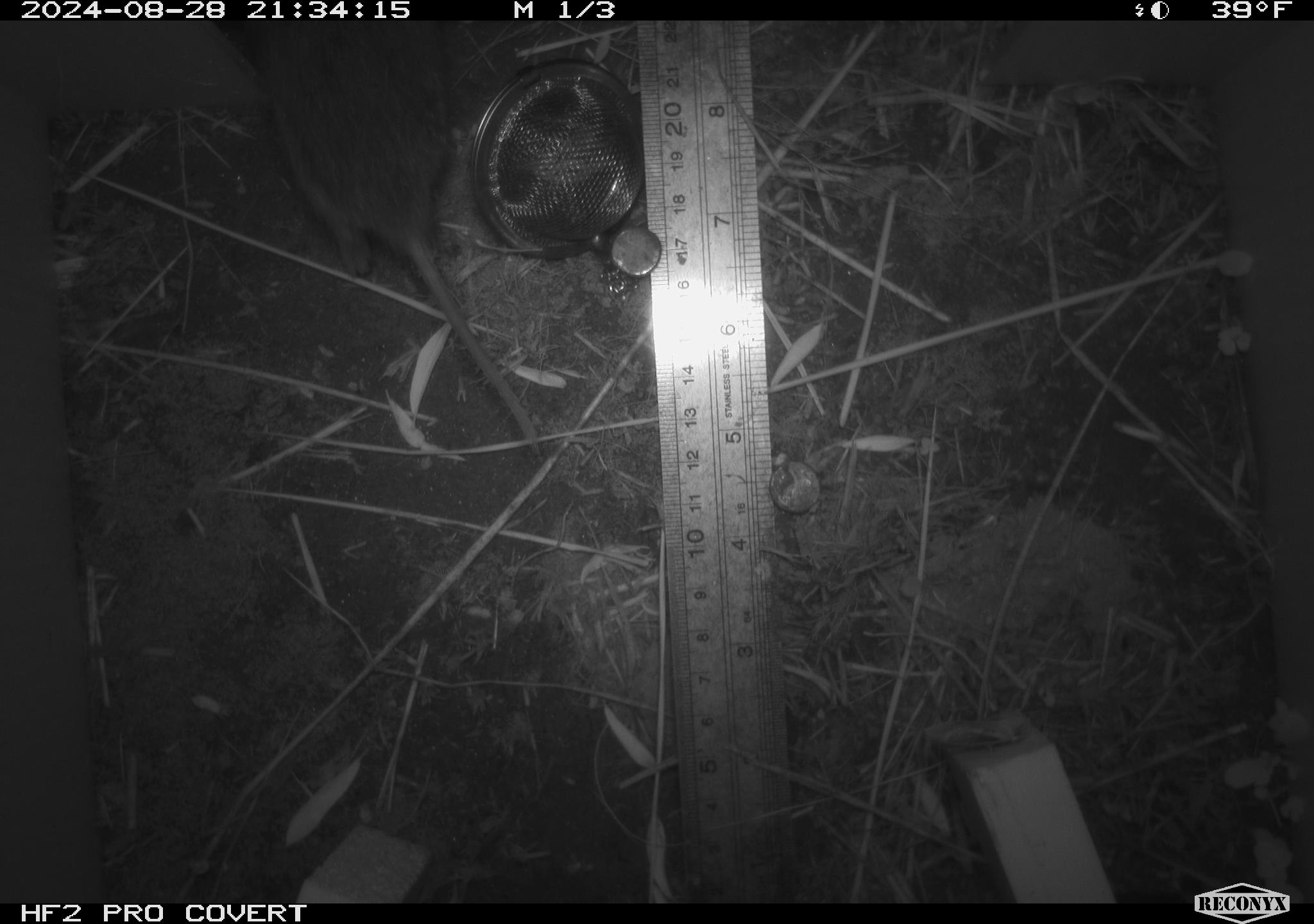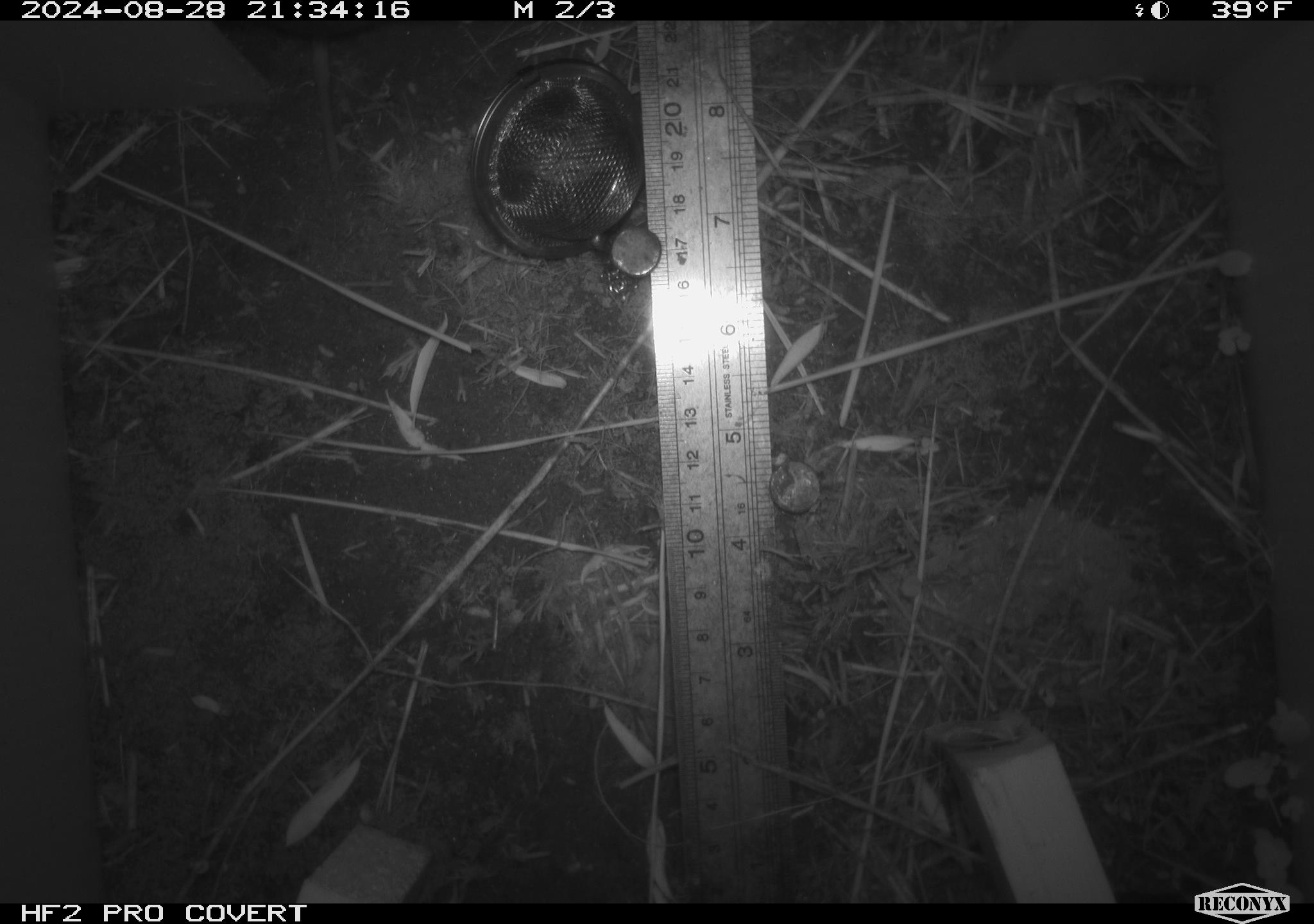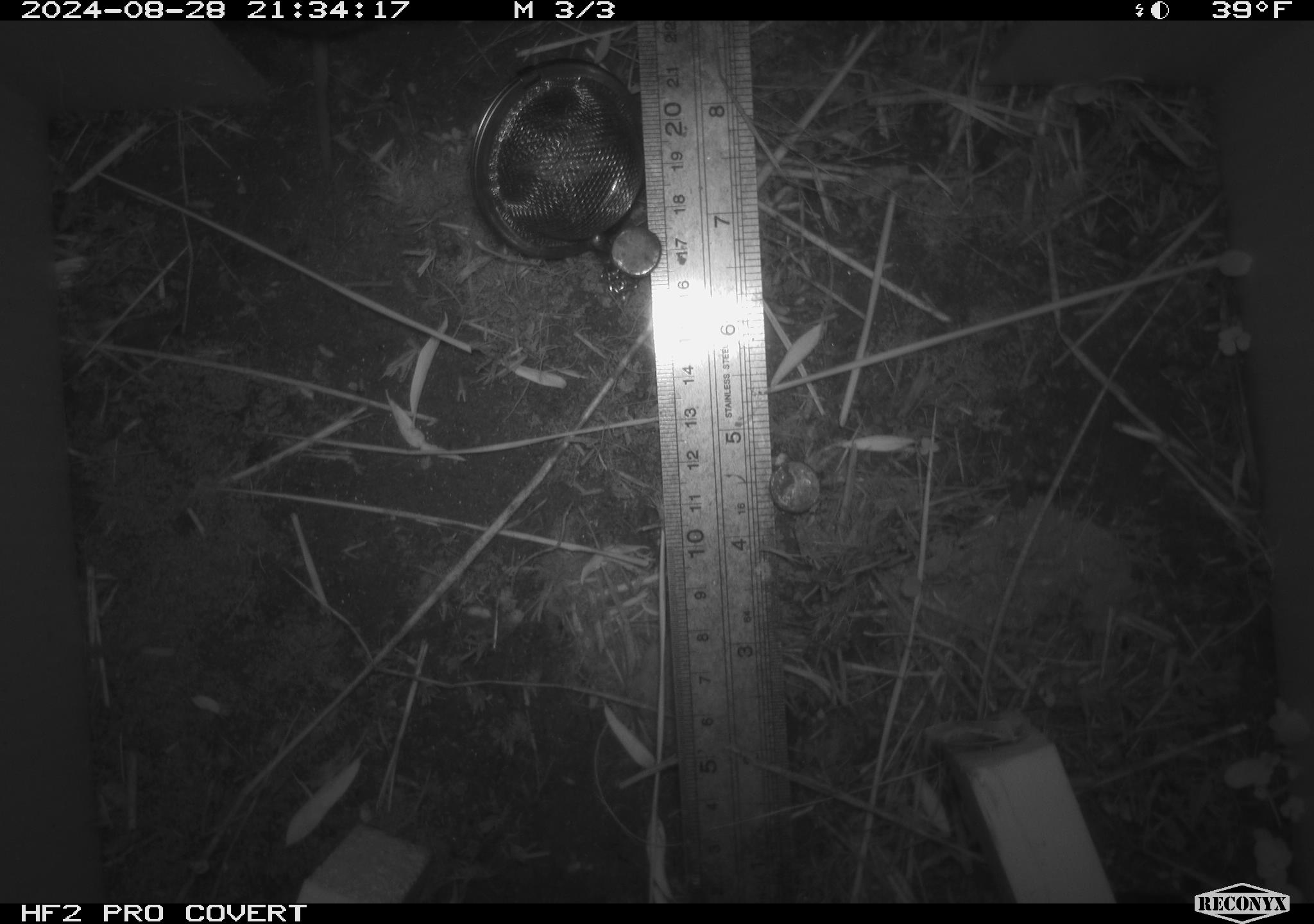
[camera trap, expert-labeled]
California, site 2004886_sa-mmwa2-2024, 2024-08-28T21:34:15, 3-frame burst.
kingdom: Animalia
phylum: Chordata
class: Mammalia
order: Rodentia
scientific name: Rodentia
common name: mouse species